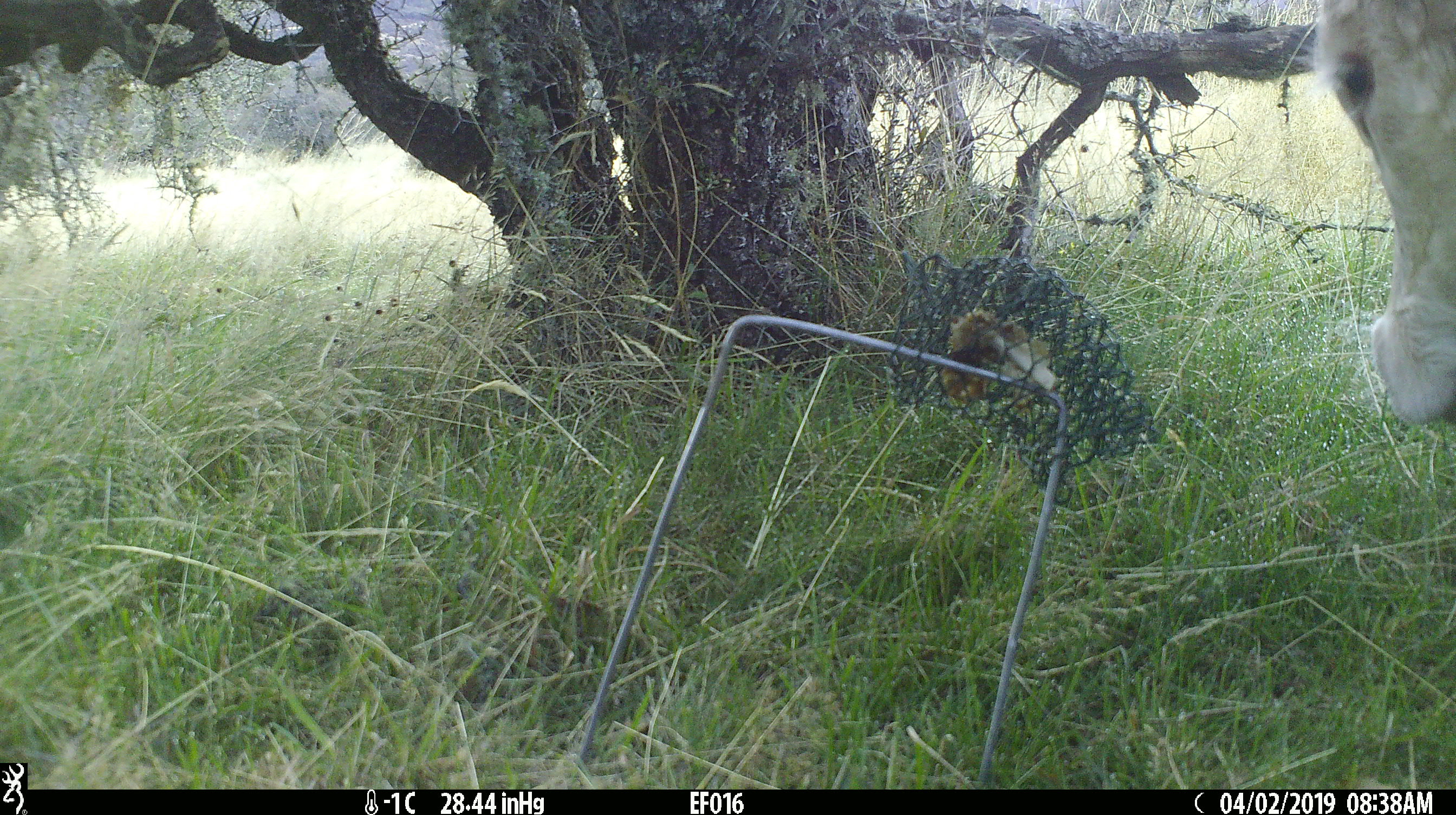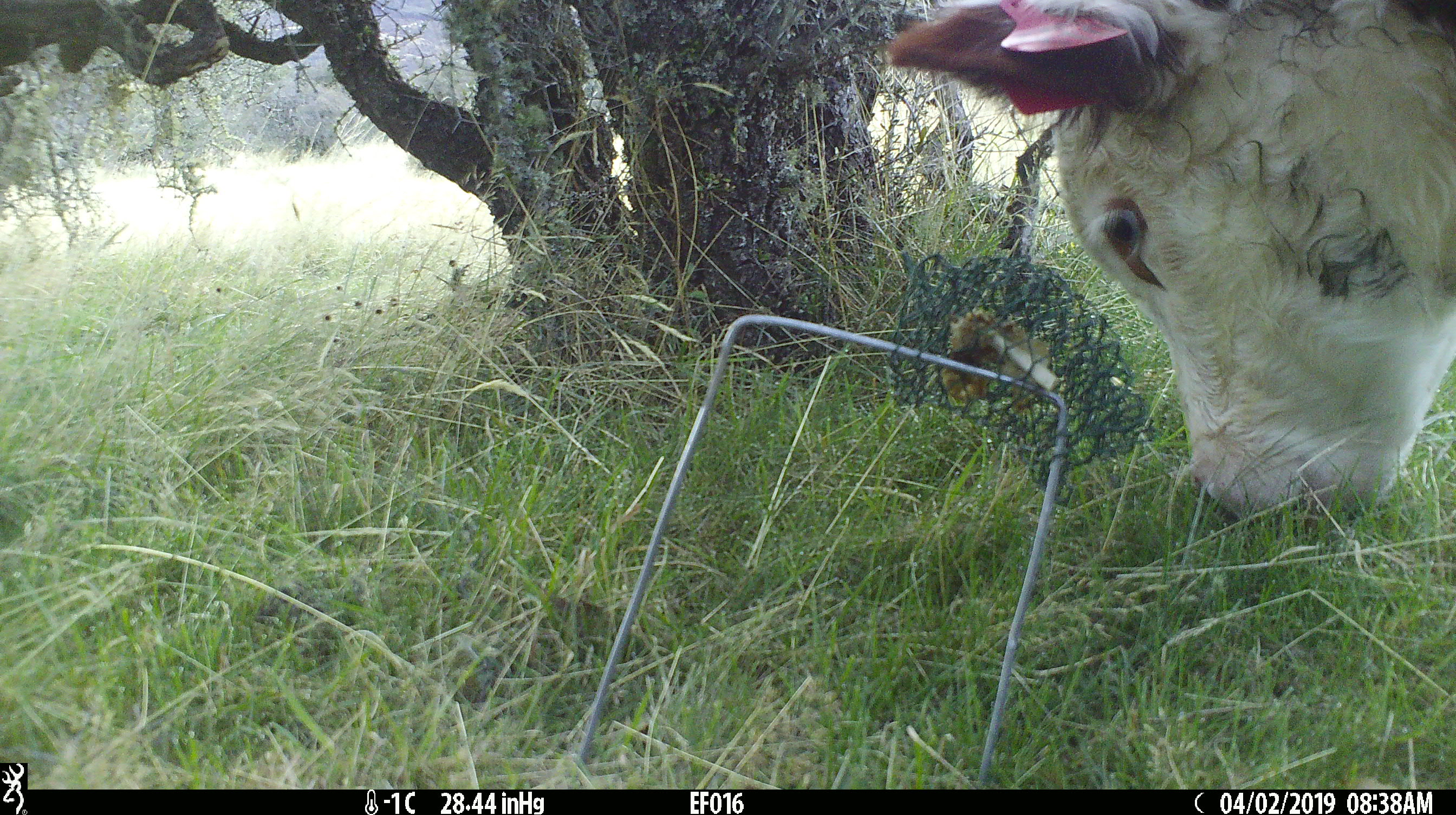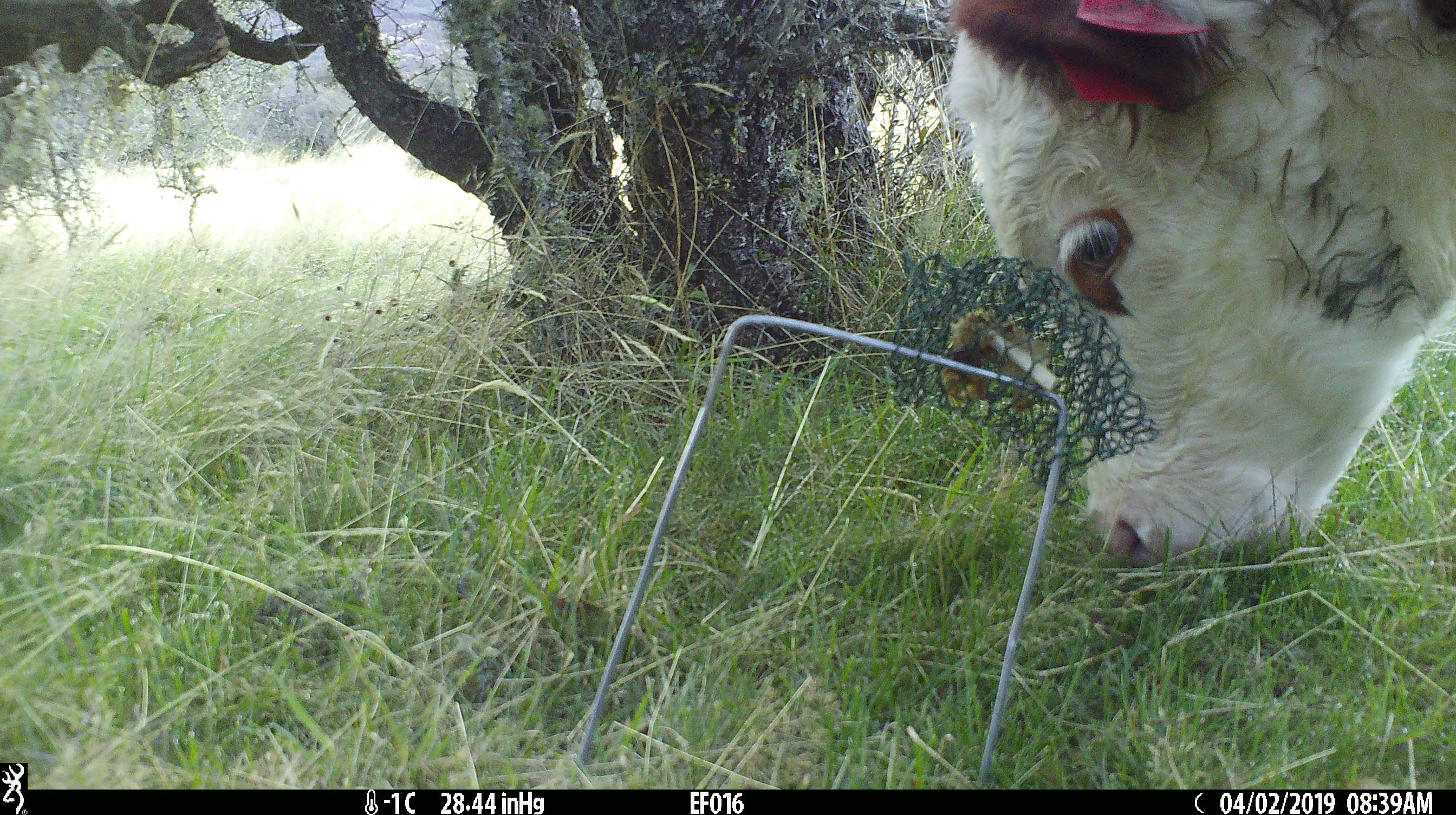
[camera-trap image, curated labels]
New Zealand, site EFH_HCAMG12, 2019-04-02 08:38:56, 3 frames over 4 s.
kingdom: Animalia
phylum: Chordata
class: Mammalia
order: Artiodactyla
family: Bovidae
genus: Bos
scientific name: Bos taurus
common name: domestic cow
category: cow